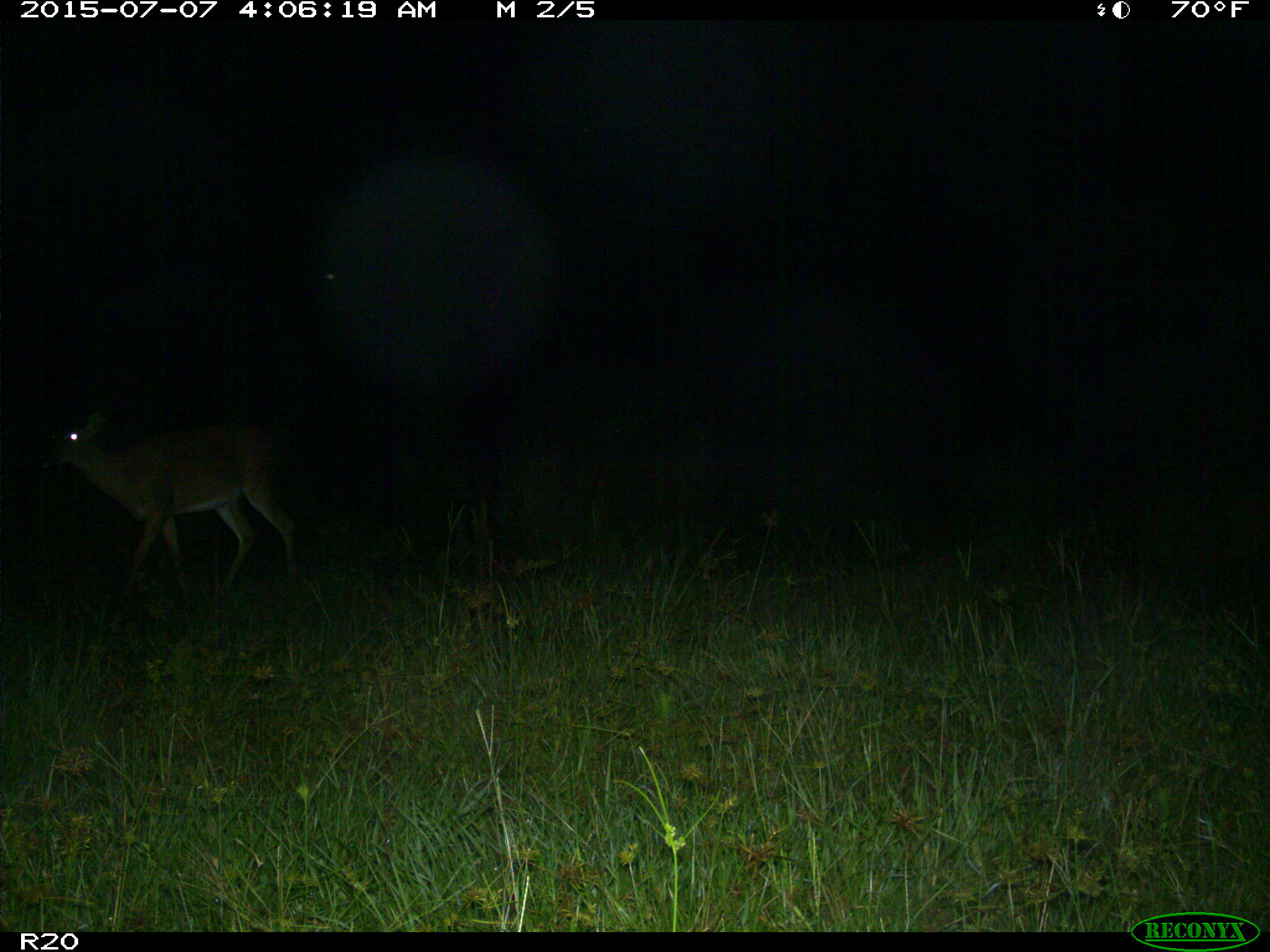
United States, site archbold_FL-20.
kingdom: Animalia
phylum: Chordata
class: Mammalia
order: Artiodactyla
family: Cervidae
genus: Odocoileus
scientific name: Odocoileus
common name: deer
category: unidentified deer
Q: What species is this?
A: Unidentified deer (deer) (Odocoileus).